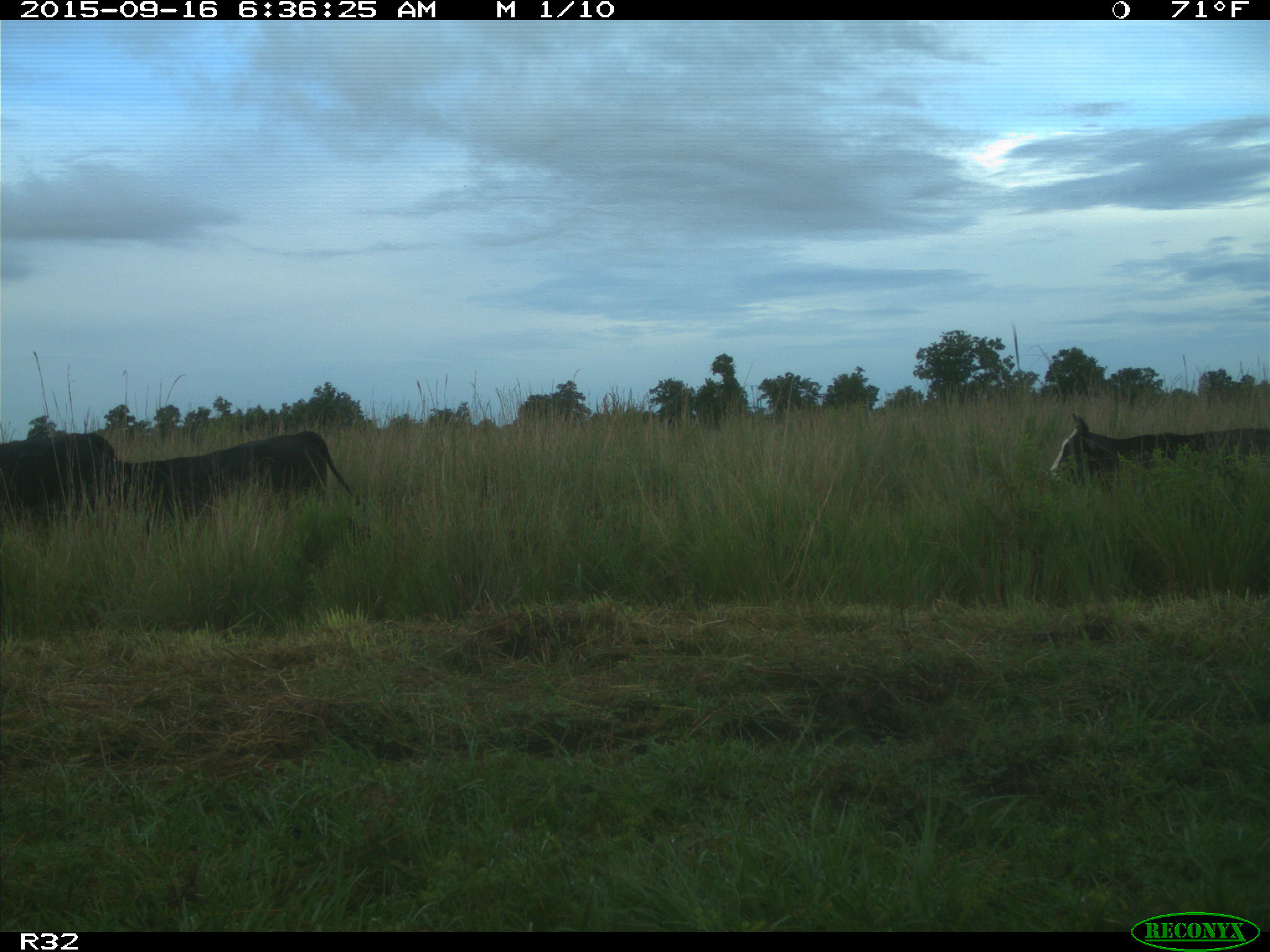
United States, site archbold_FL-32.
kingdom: Animalia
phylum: Chordata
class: Mammalia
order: Artiodactyla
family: Bovidae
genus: Bos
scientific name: Bos taurus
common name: domestic cow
Bos taurus (domestic cow).